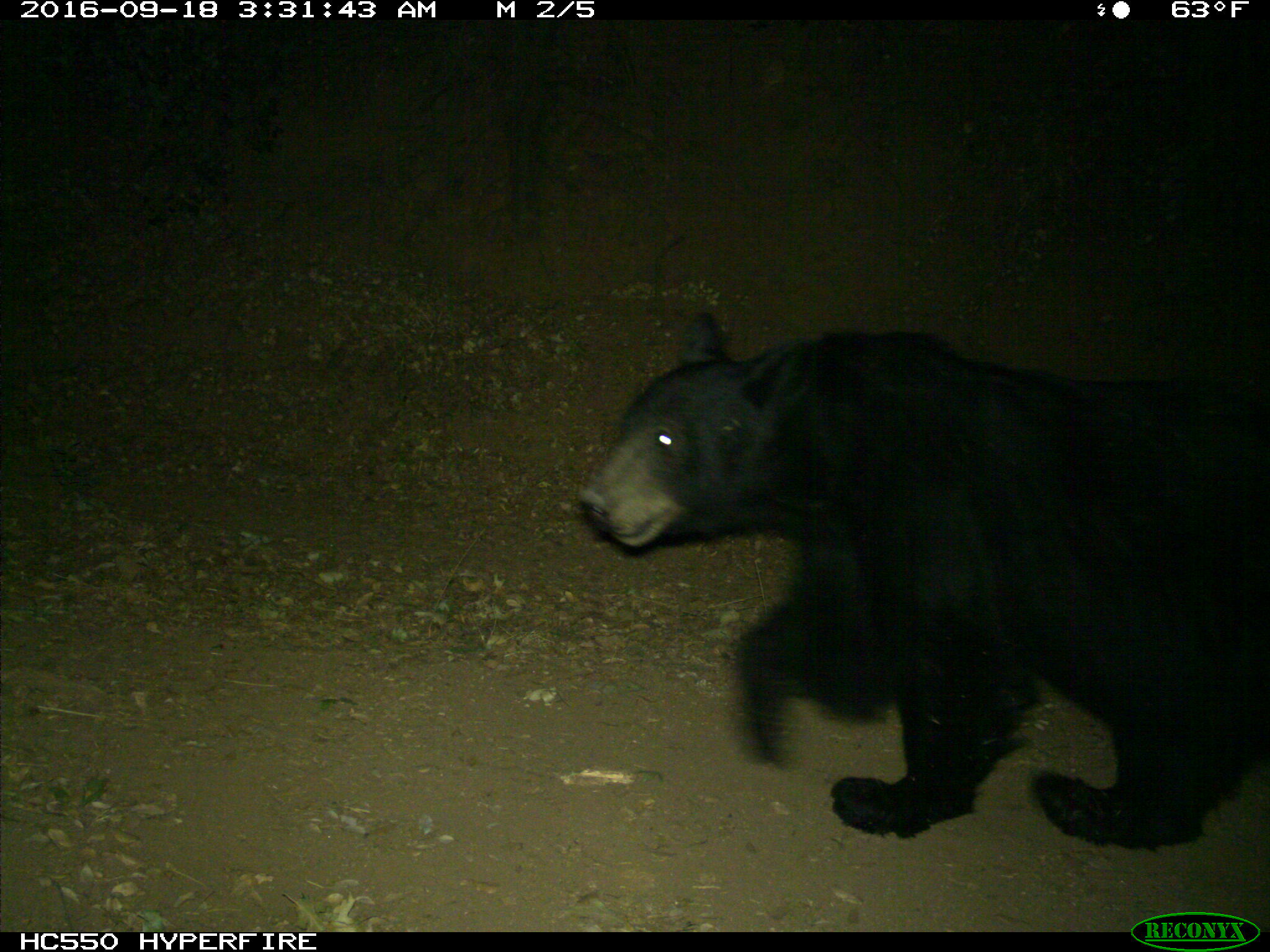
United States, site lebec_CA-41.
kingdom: Animalia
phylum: Chordata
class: Mammalia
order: Carnivora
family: Ursidae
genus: Ursus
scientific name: Ursus americanus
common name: american black bear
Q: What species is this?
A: Ursus americanus (american black bear).